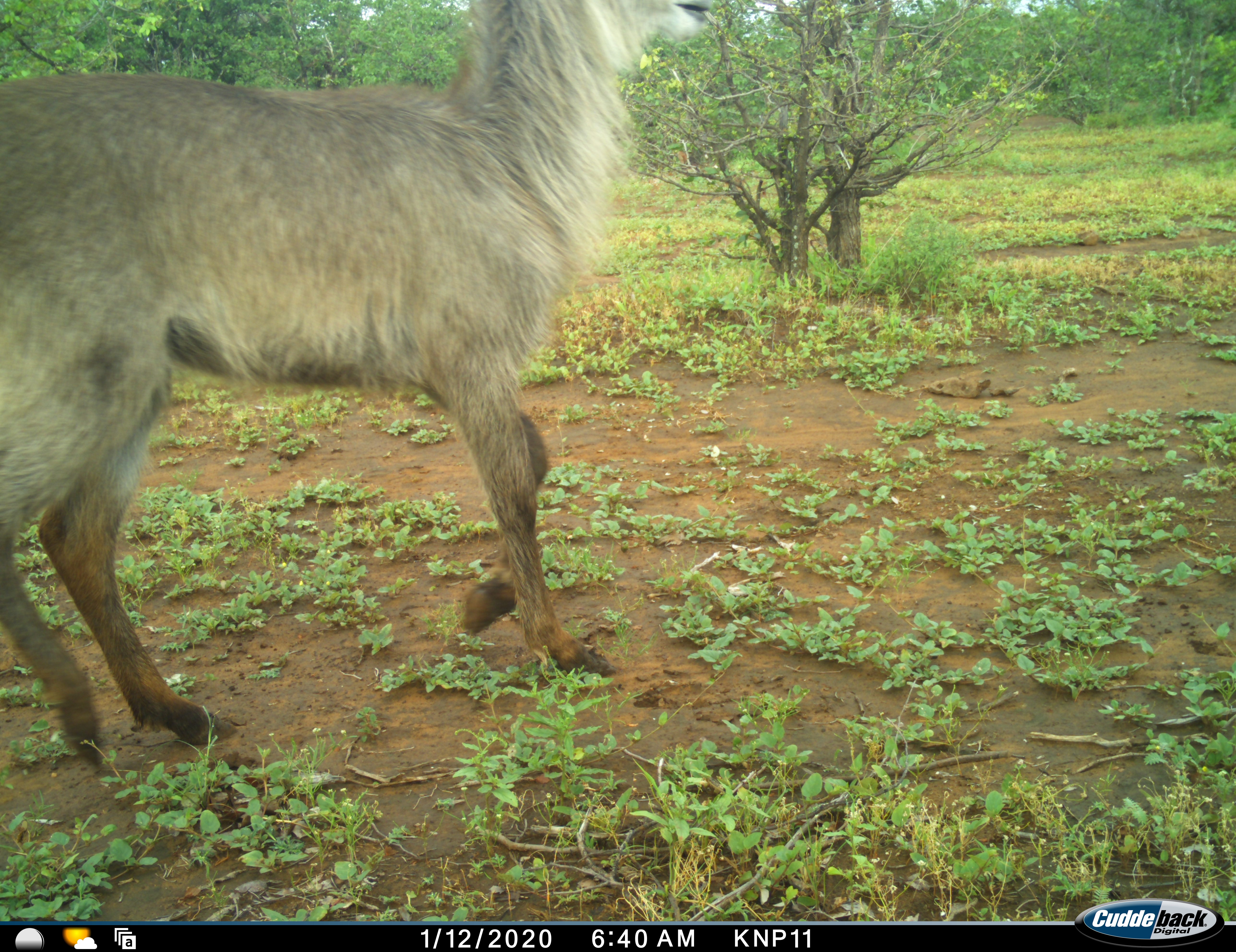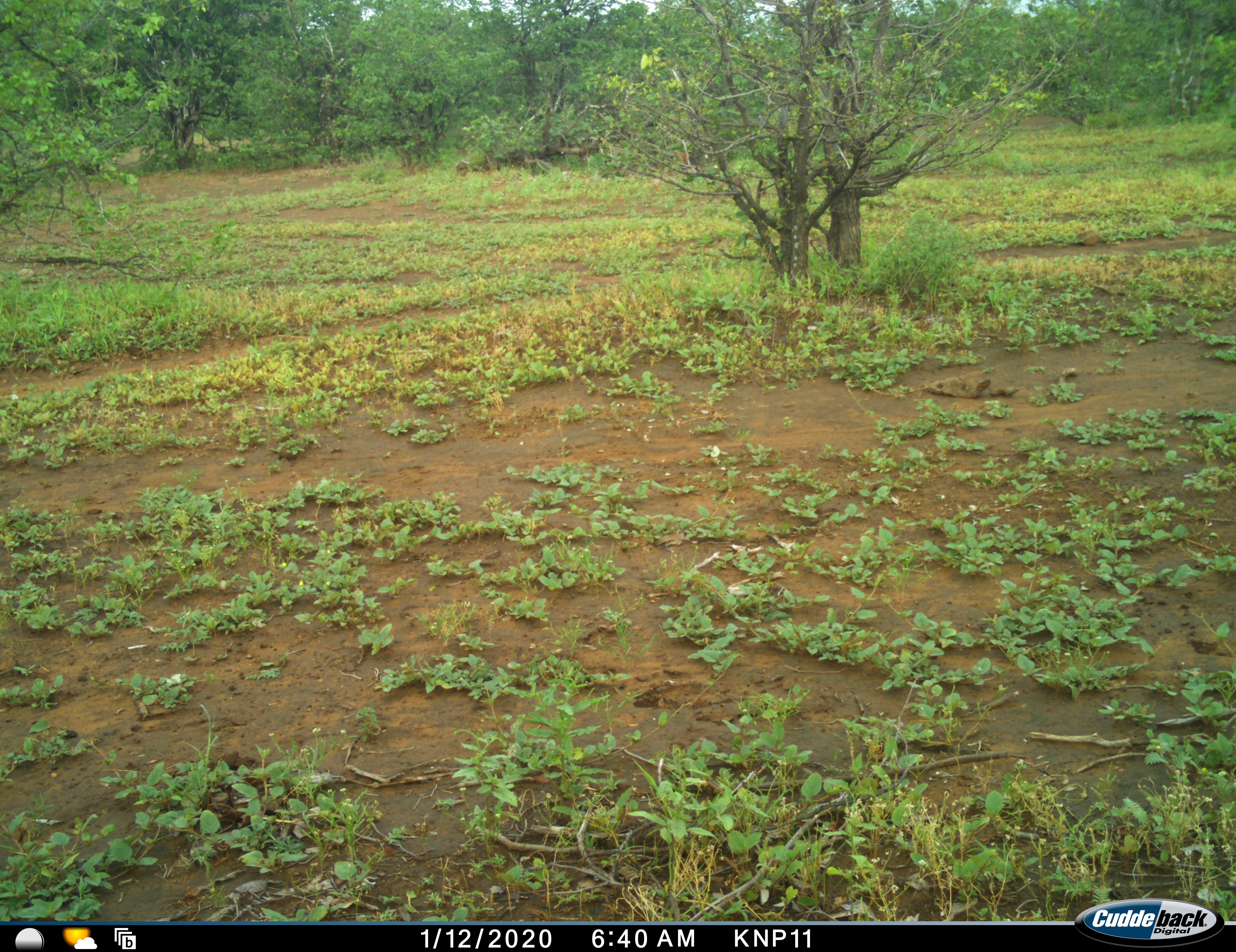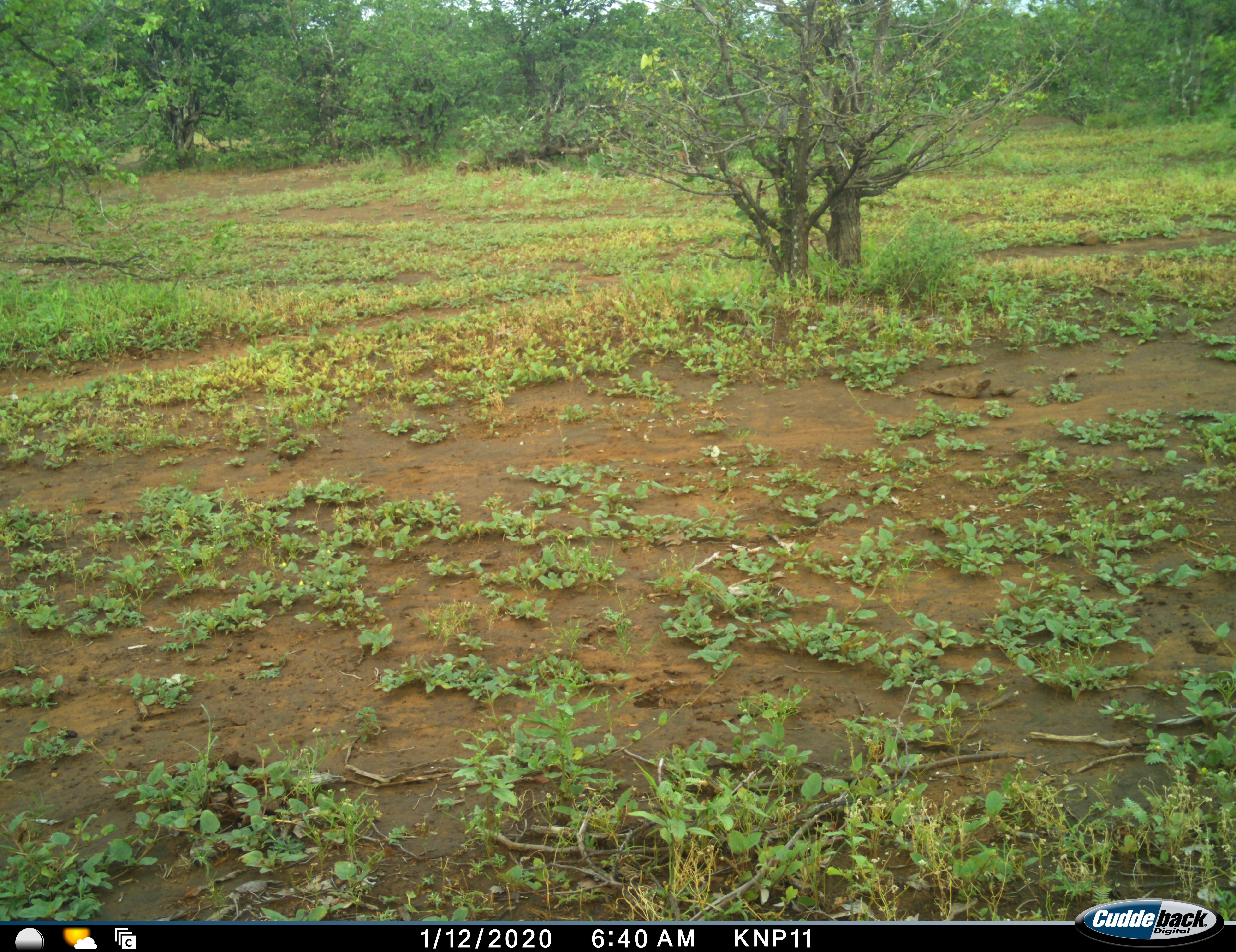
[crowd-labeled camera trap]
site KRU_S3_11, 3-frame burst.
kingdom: Animalia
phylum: Chordata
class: Mammalia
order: Artiodactyla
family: Bovidae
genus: Kobus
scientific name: Kobus ellipsiprymnus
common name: waterbuck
Waterbuck (Kobus ellipsiprymnus), count 1. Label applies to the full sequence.